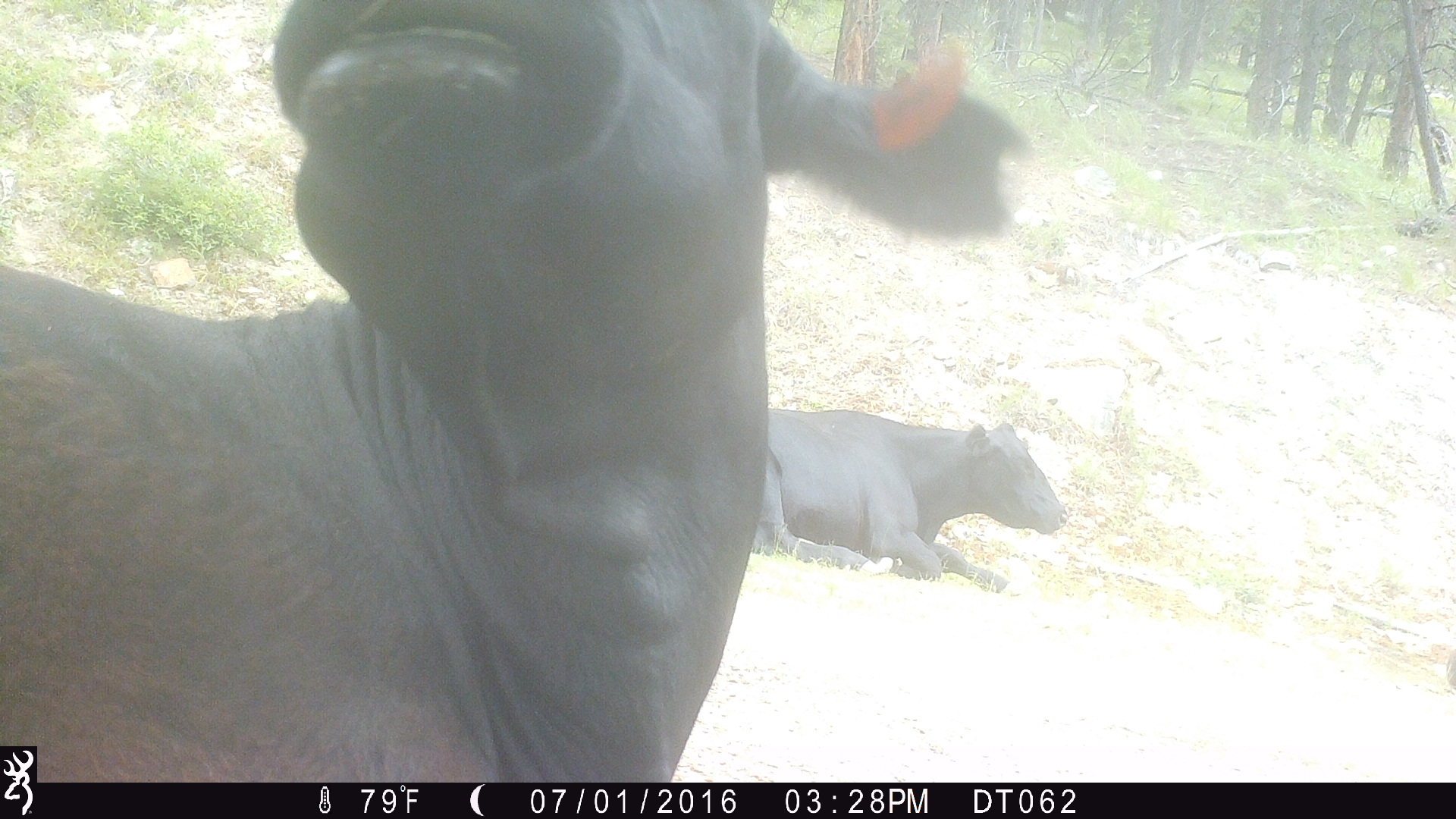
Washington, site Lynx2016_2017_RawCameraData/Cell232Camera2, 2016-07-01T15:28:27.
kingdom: Animalia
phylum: Chordata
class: Mammalia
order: Artiodactyla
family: Bovidae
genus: Bos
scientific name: Bos taurus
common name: domestic cattle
Domestic cattle (Bos taurus). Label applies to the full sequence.